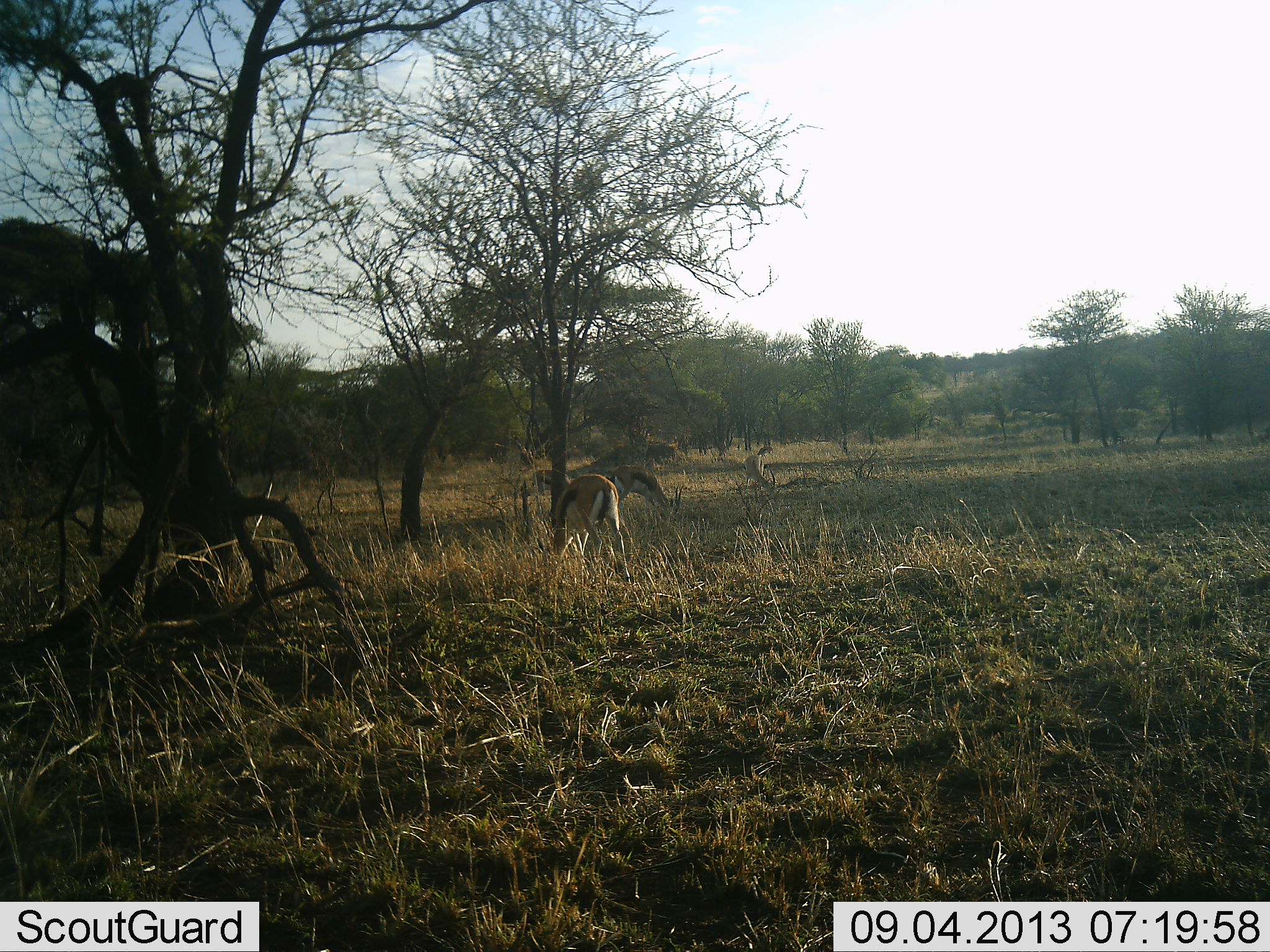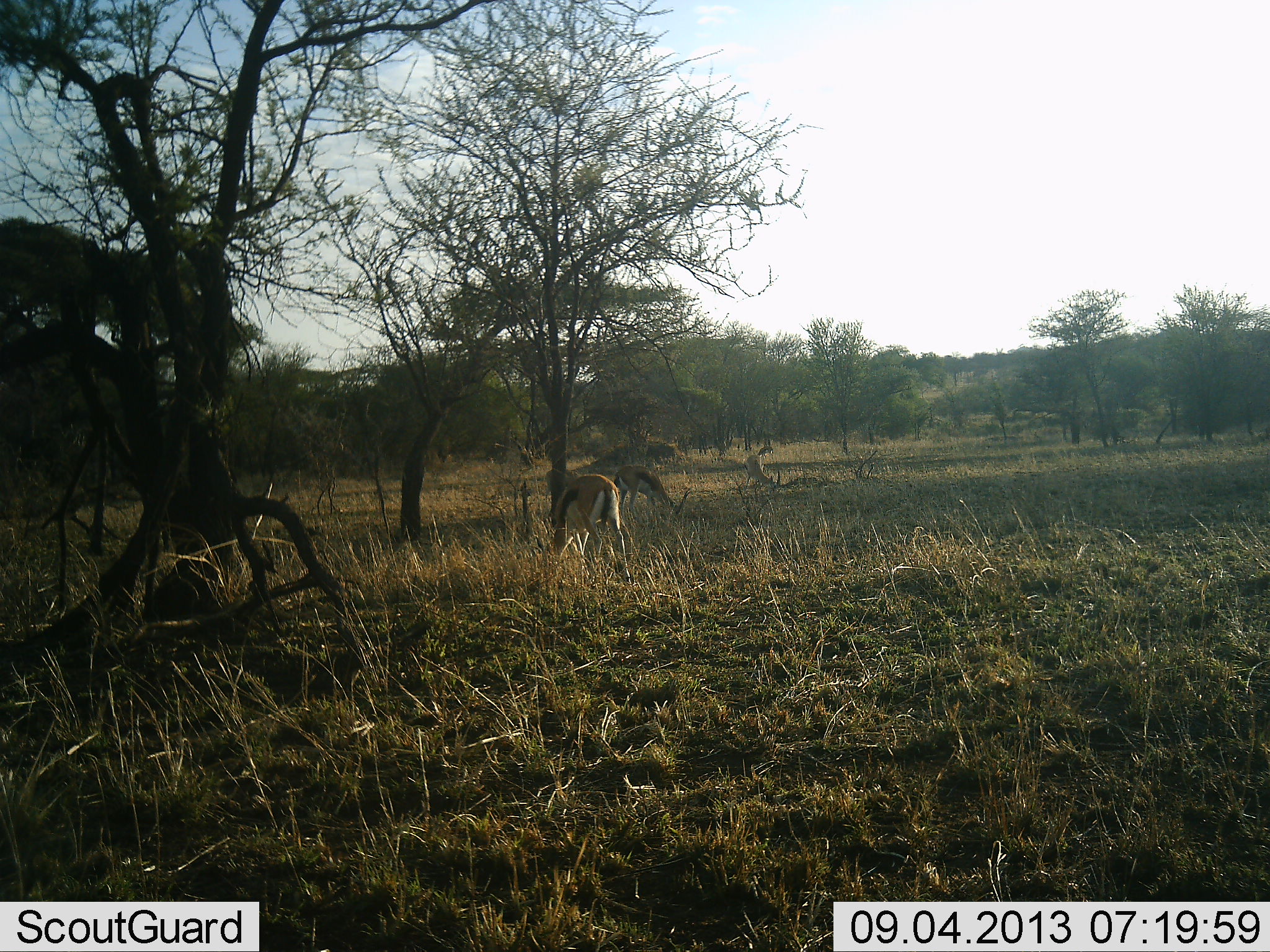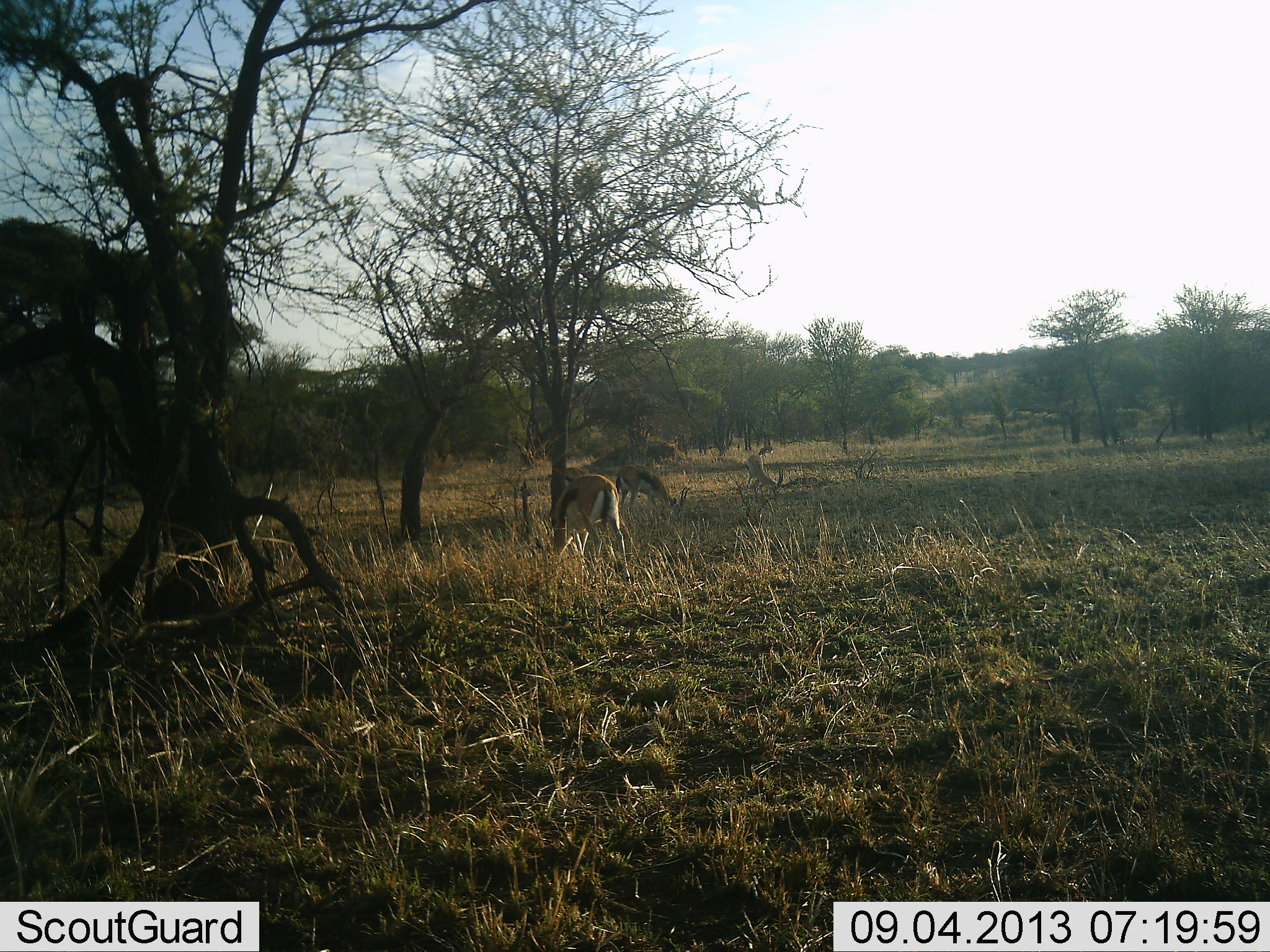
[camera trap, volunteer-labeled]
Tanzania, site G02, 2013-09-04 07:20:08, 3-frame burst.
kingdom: Animalia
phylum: Chordata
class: Mammalia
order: Artiodactyla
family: Bovidae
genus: Eudorcas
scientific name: Eudorcas thomsonii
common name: thomson's gazelle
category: gazellethomsons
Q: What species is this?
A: Gazellethomsons (thomson's gazelle) (Eudorcas thomsonii).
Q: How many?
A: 4.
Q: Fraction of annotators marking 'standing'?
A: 50%.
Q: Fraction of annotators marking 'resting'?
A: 0%.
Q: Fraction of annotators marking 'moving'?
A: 10%.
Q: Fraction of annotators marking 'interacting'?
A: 0%.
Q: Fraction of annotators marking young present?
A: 0%.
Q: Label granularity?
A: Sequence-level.